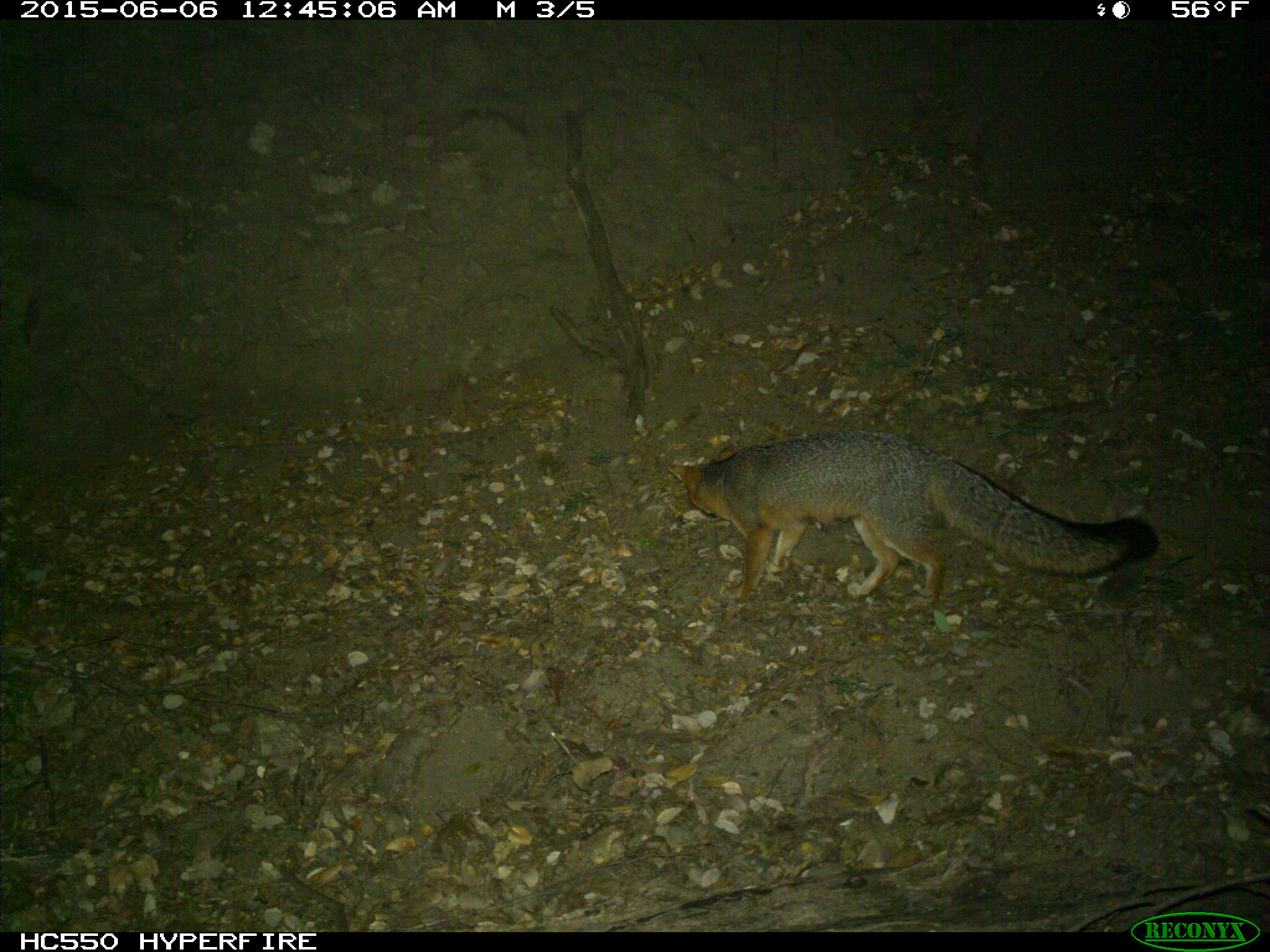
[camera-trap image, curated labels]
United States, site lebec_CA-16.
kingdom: Animalia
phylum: Chordata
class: Mammalia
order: Carnivora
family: Canidae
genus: Urocyon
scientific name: Urocyon cinereoargenteus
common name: gray fox